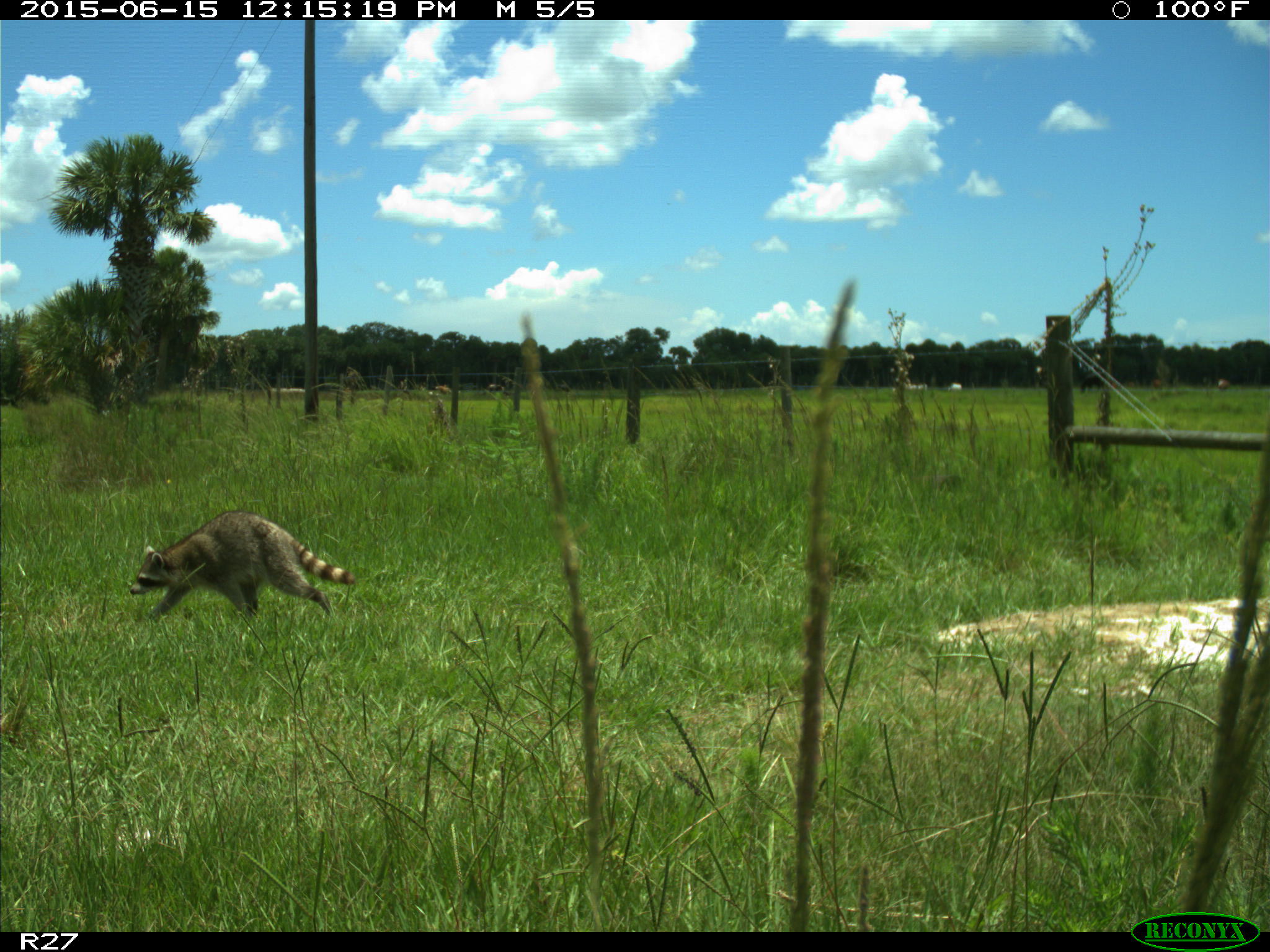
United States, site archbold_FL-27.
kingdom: Animalia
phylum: Chordata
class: Mammalia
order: Artiodactyla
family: Bovidae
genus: Bos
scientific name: Bos taurus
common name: domestic cow